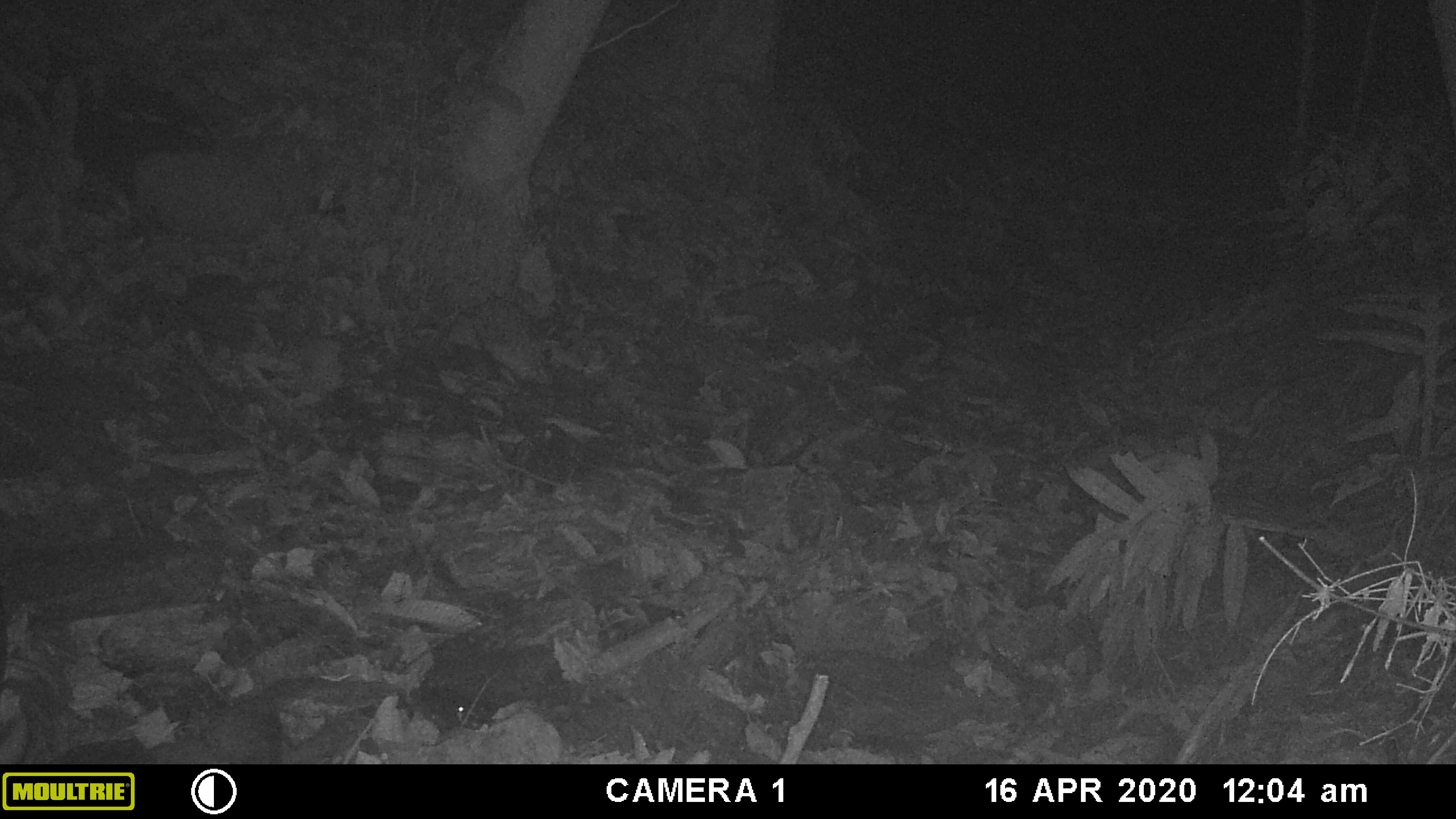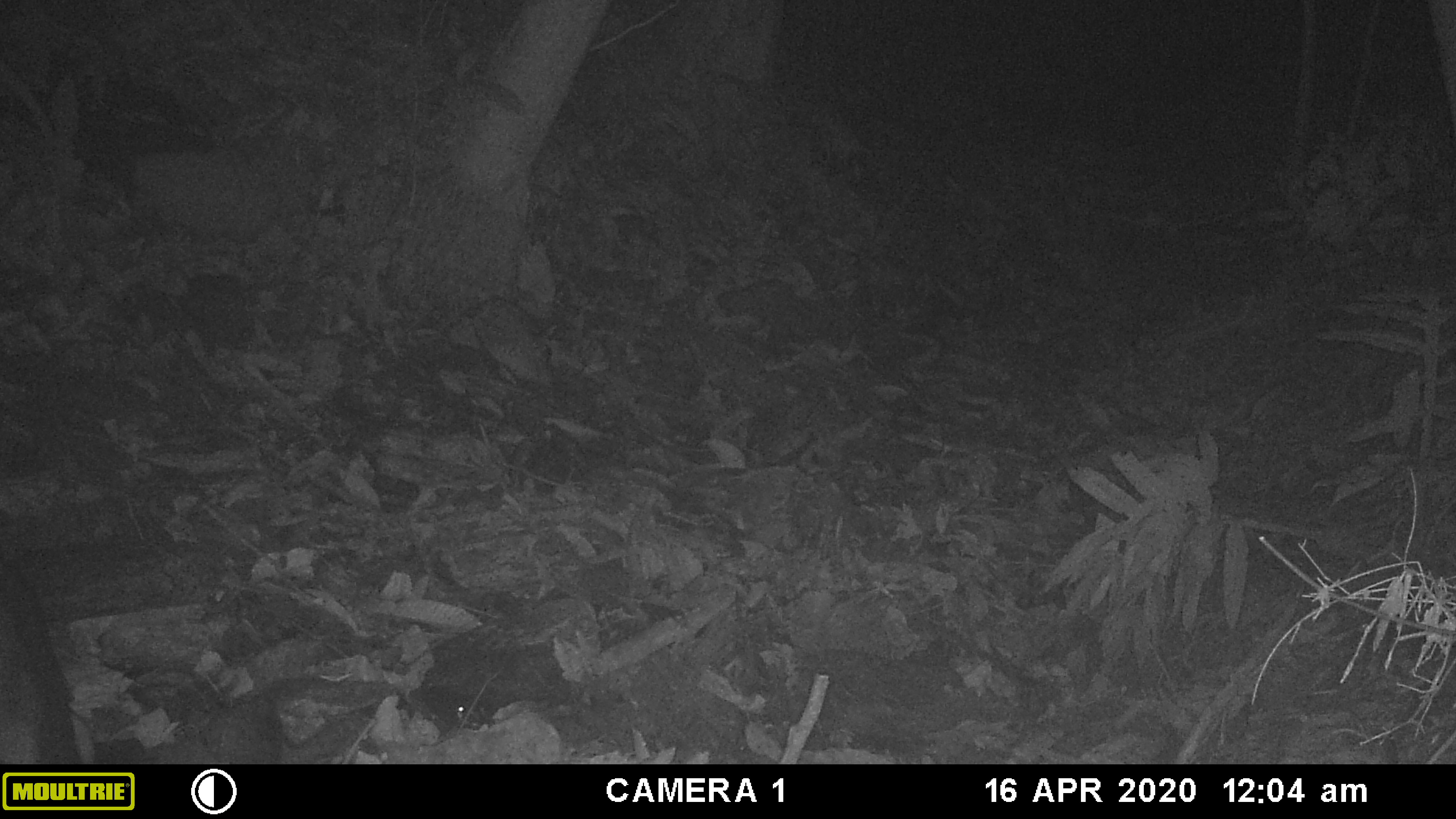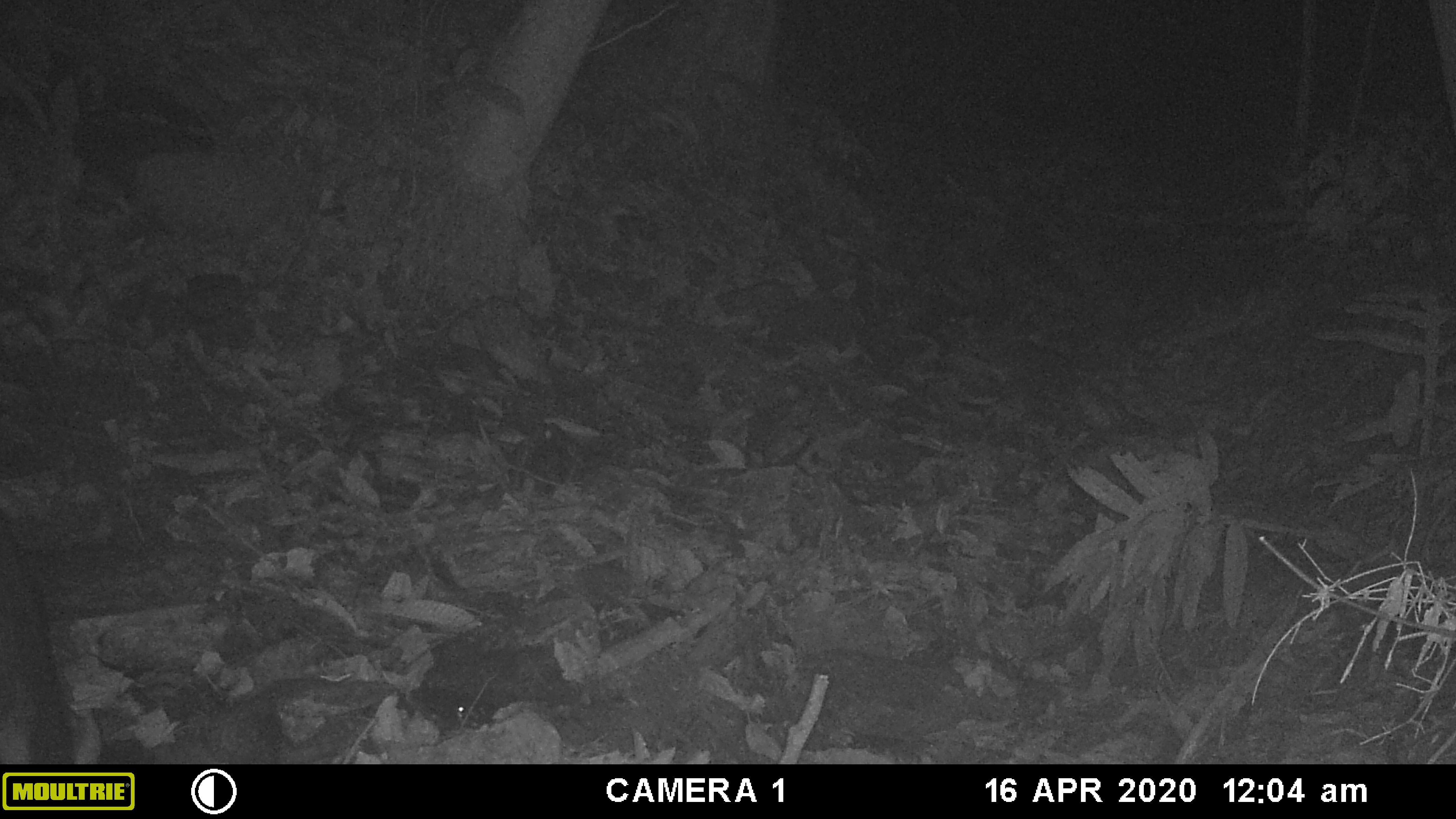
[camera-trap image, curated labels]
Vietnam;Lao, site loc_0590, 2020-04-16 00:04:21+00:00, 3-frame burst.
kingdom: Animalia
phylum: Chordata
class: Mammalia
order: Artiodactyla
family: Suidae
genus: Sus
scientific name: Sus scrofa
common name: eurasian wild pig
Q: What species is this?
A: Eurasian wild pig (Sus scrofa).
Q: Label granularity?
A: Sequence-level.